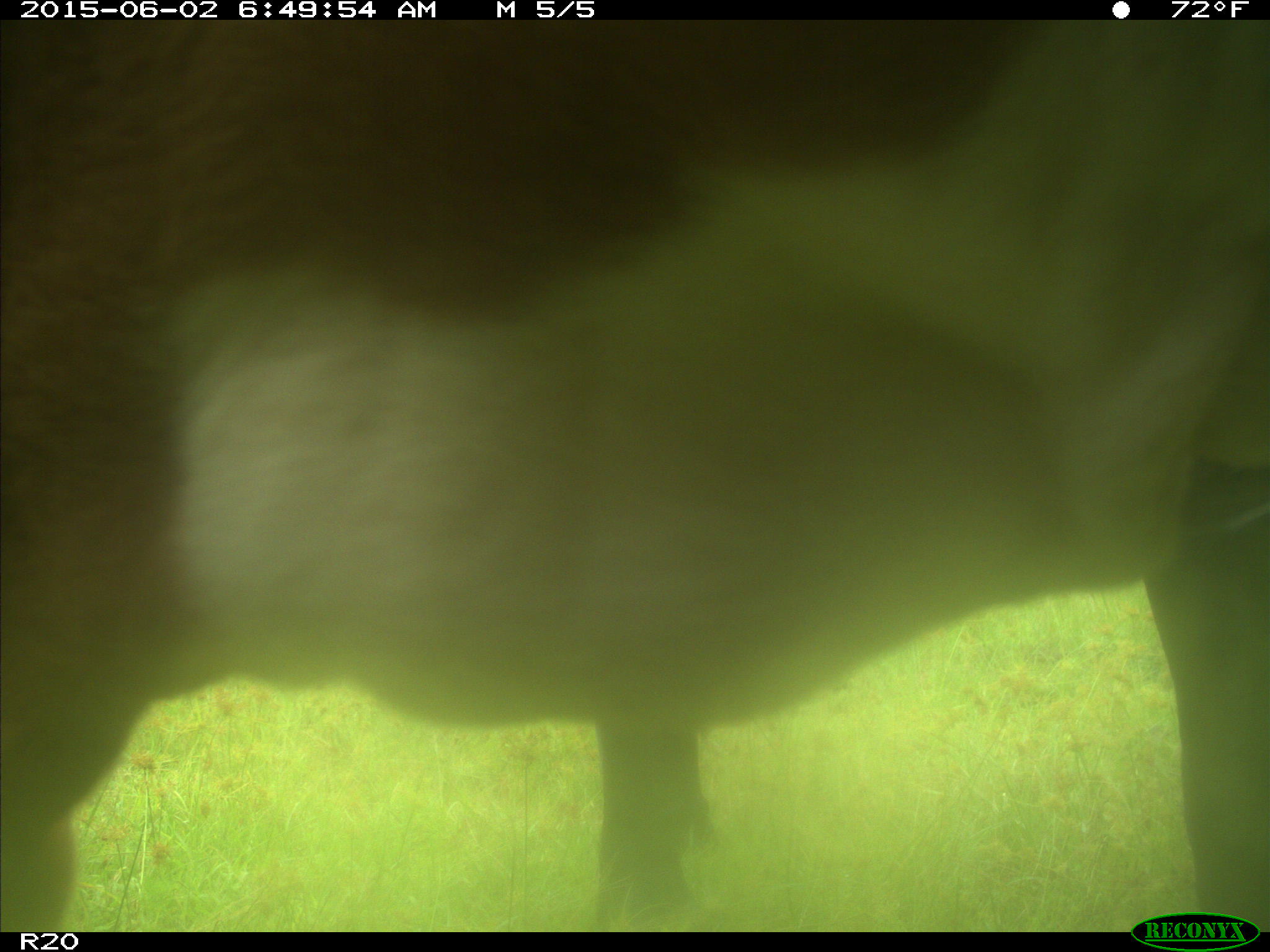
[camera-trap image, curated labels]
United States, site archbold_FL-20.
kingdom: Animalia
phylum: Chordata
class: Mammalia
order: Artiodactyla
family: Bovidae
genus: Bos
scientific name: Bos taurus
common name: domestic cow